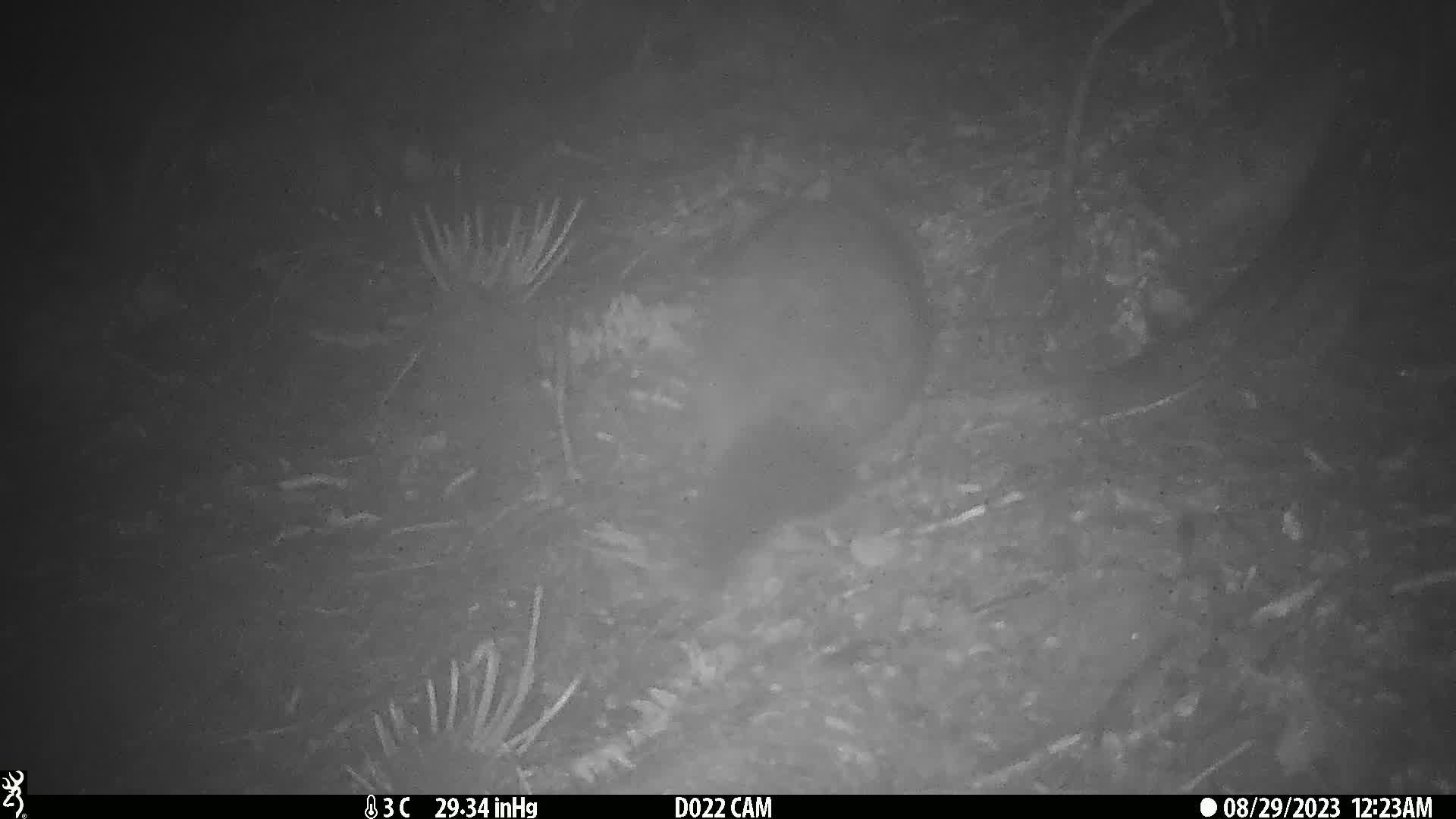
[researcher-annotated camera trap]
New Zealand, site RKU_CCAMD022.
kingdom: Animalia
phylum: Chordata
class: Mammalia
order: Diprotodontia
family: Phalangeridae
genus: Trichosurus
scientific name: Trichosurus vulpecula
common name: common brushtail possum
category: possum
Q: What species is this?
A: Possum (common brushtail possum) (Trichosurus vulpecula).